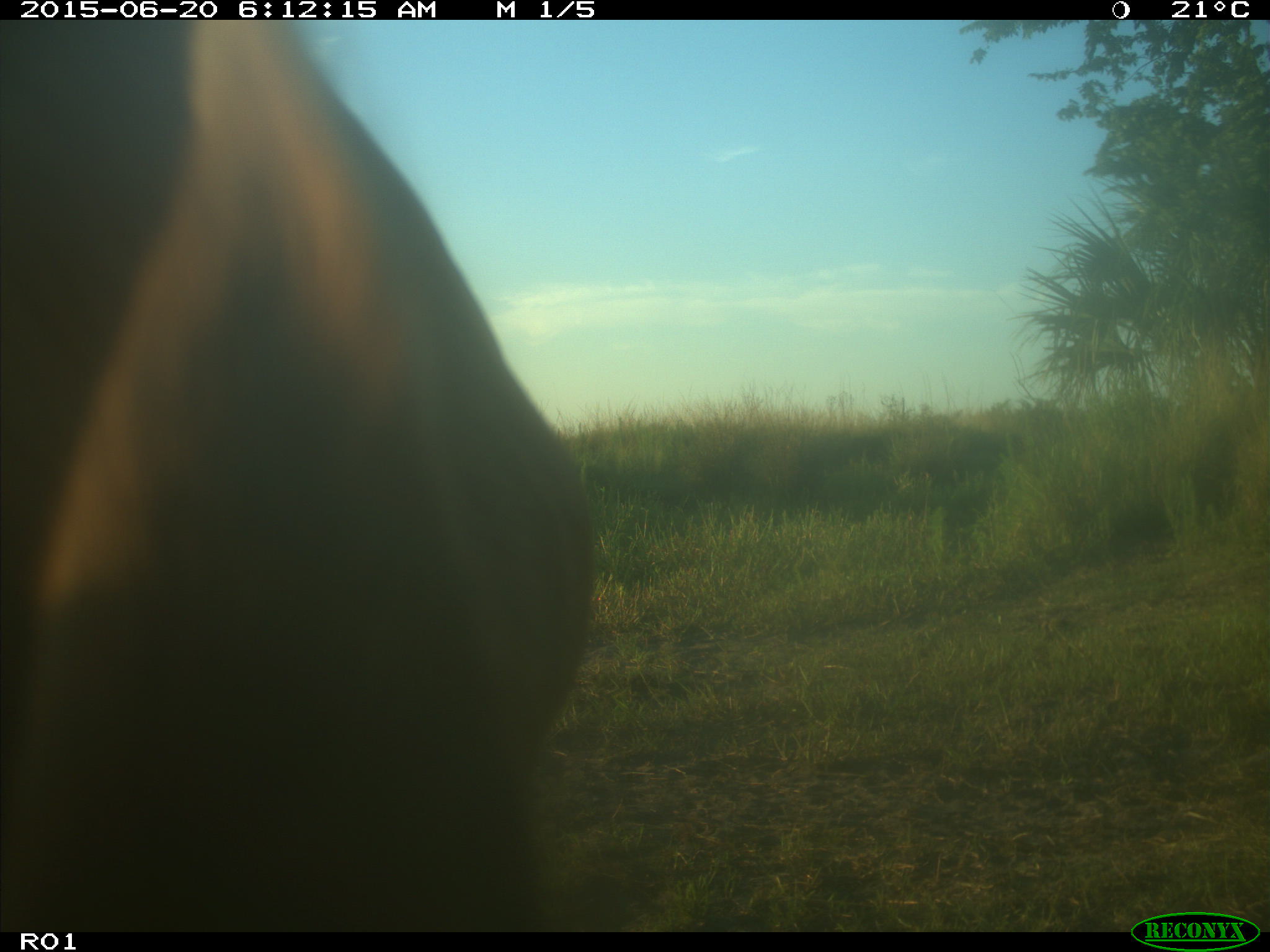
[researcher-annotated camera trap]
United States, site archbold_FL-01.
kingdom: Animalia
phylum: Chordata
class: Mammalia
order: Artiodactyla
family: Bovidae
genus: Bos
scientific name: Bos taurus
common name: domestic cow